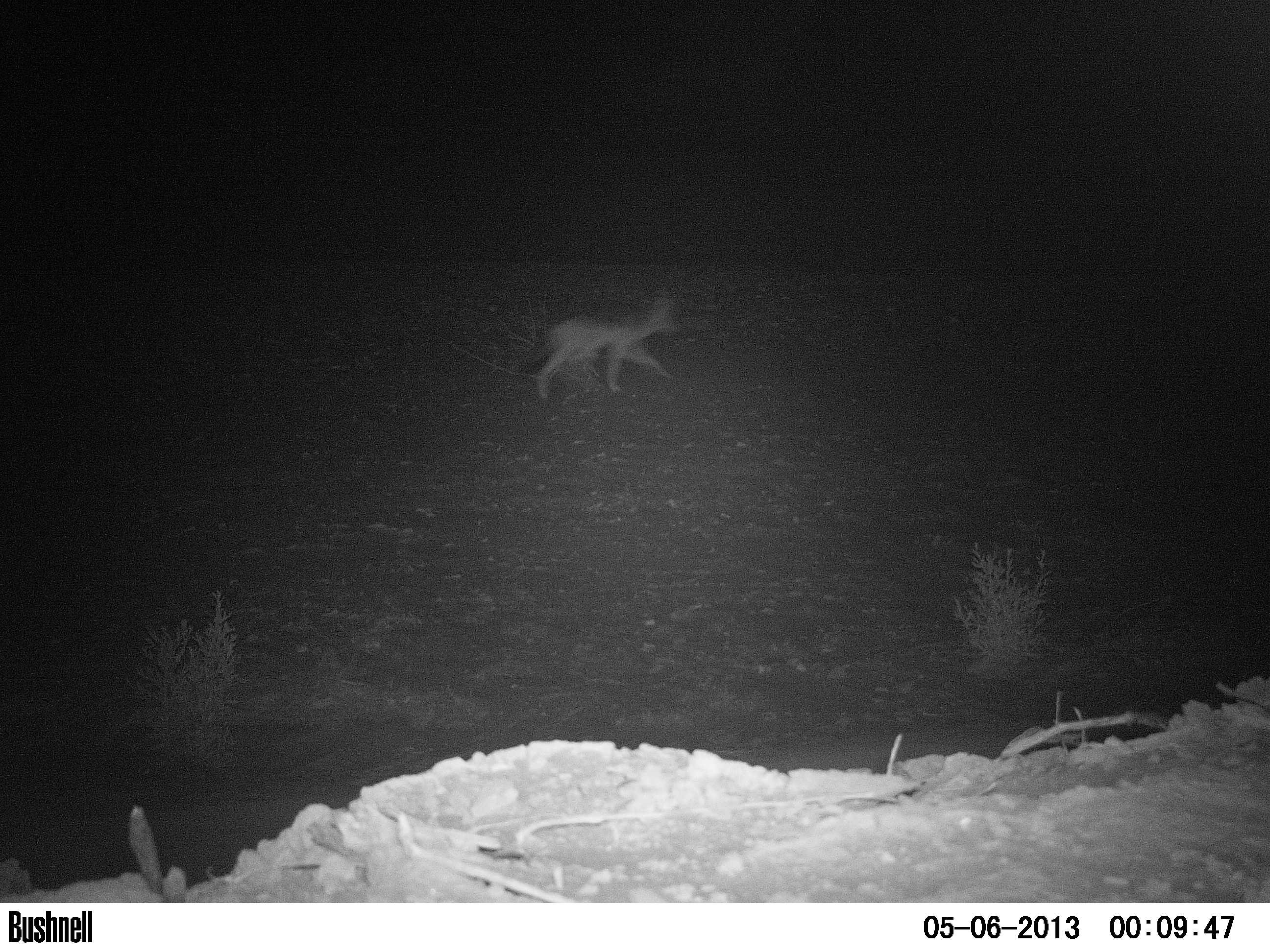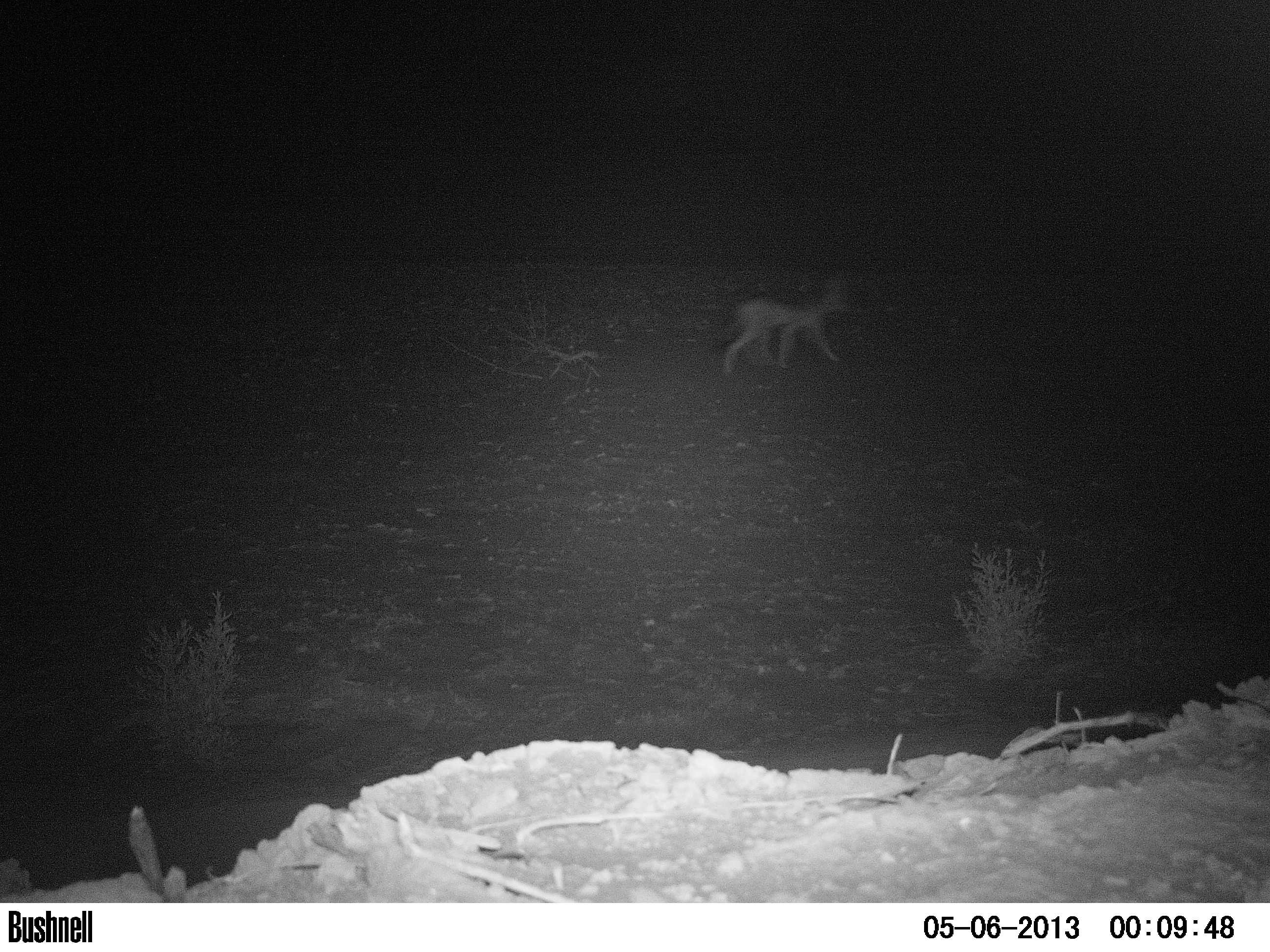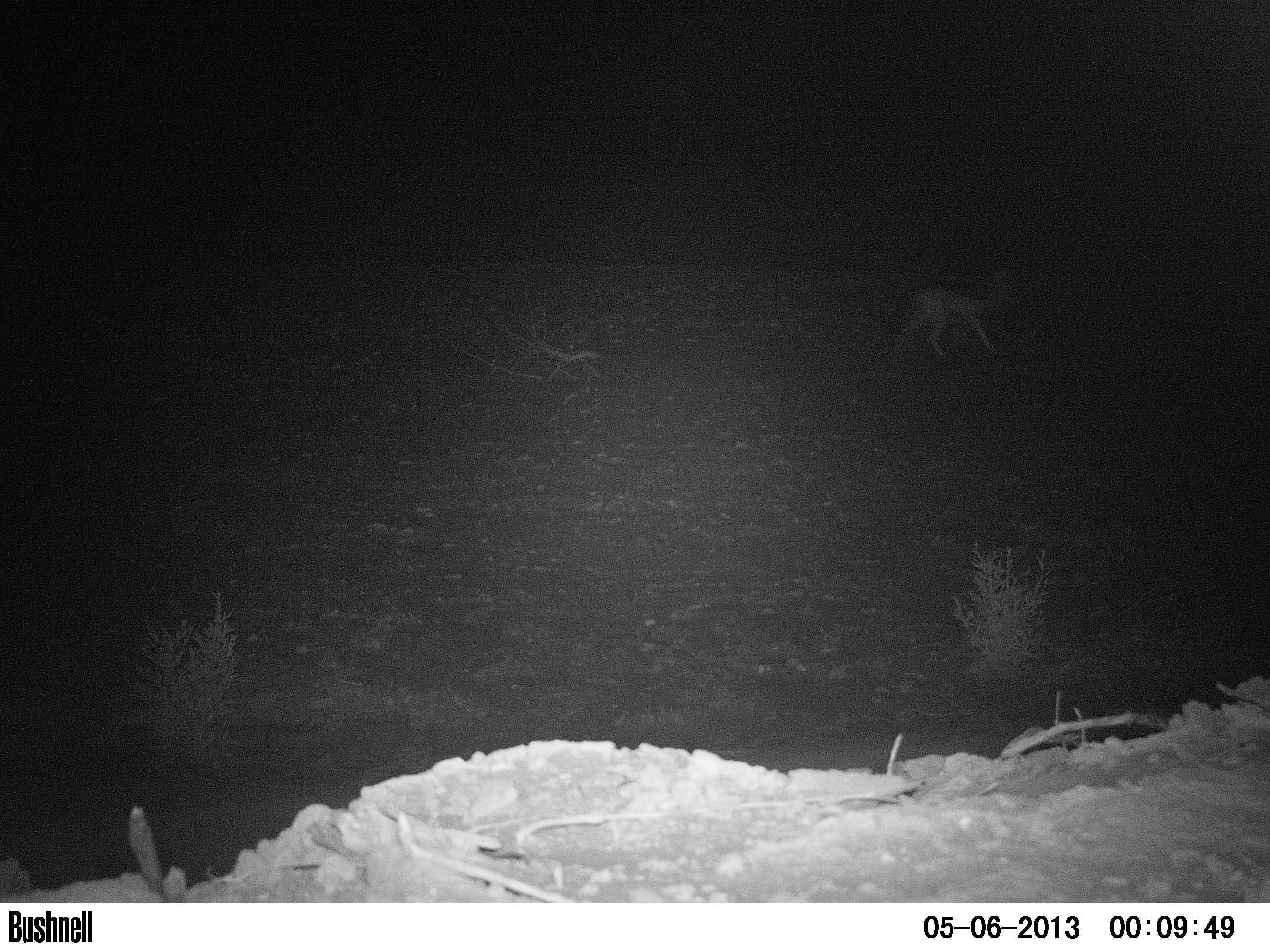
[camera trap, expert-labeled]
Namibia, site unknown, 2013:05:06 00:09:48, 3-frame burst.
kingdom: Animalia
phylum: Chordata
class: Mammalia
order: Carnivora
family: Canidae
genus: Lupulella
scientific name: Lupulella mesomelas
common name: black-backed jackal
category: canis mesomelas